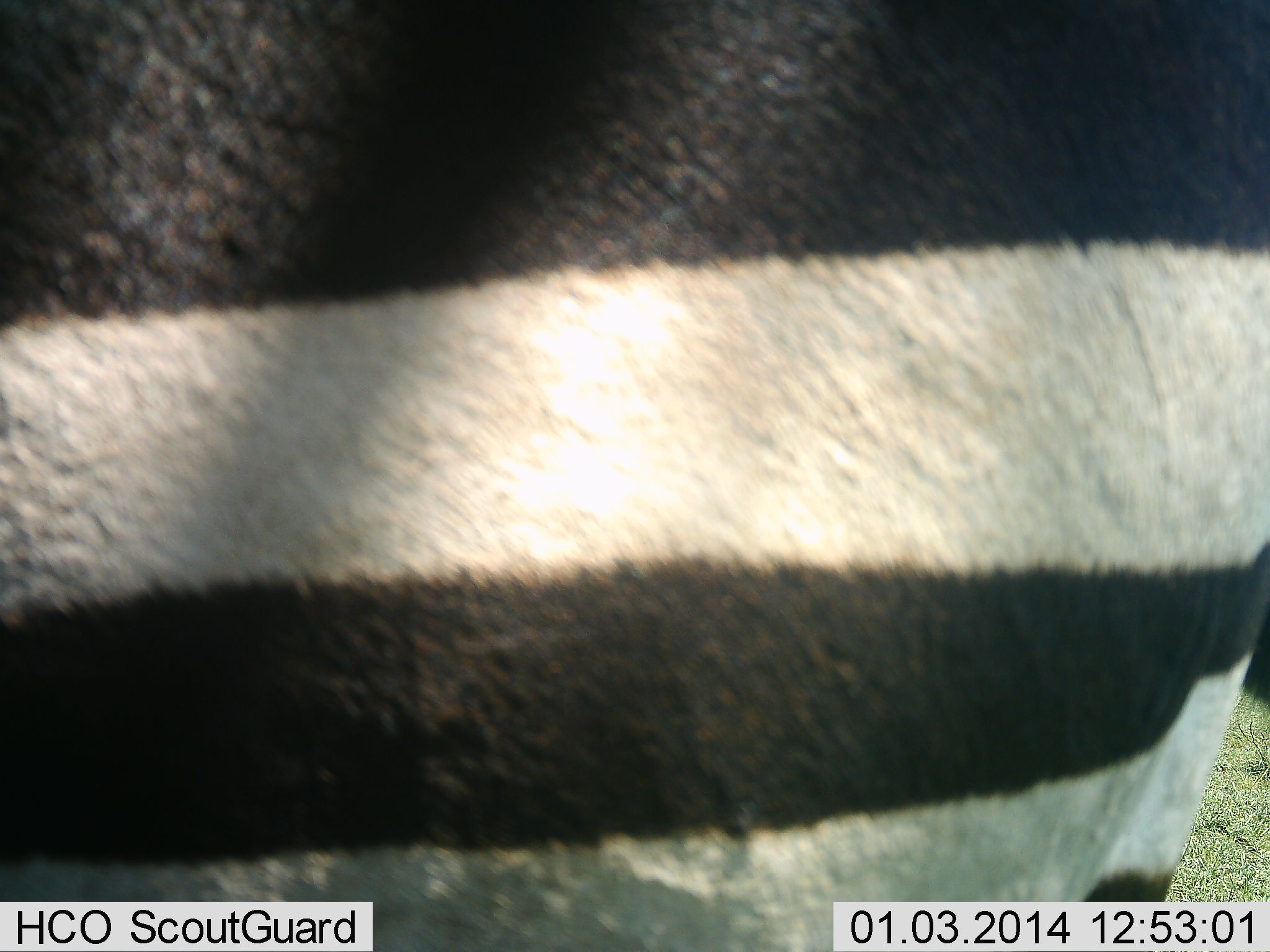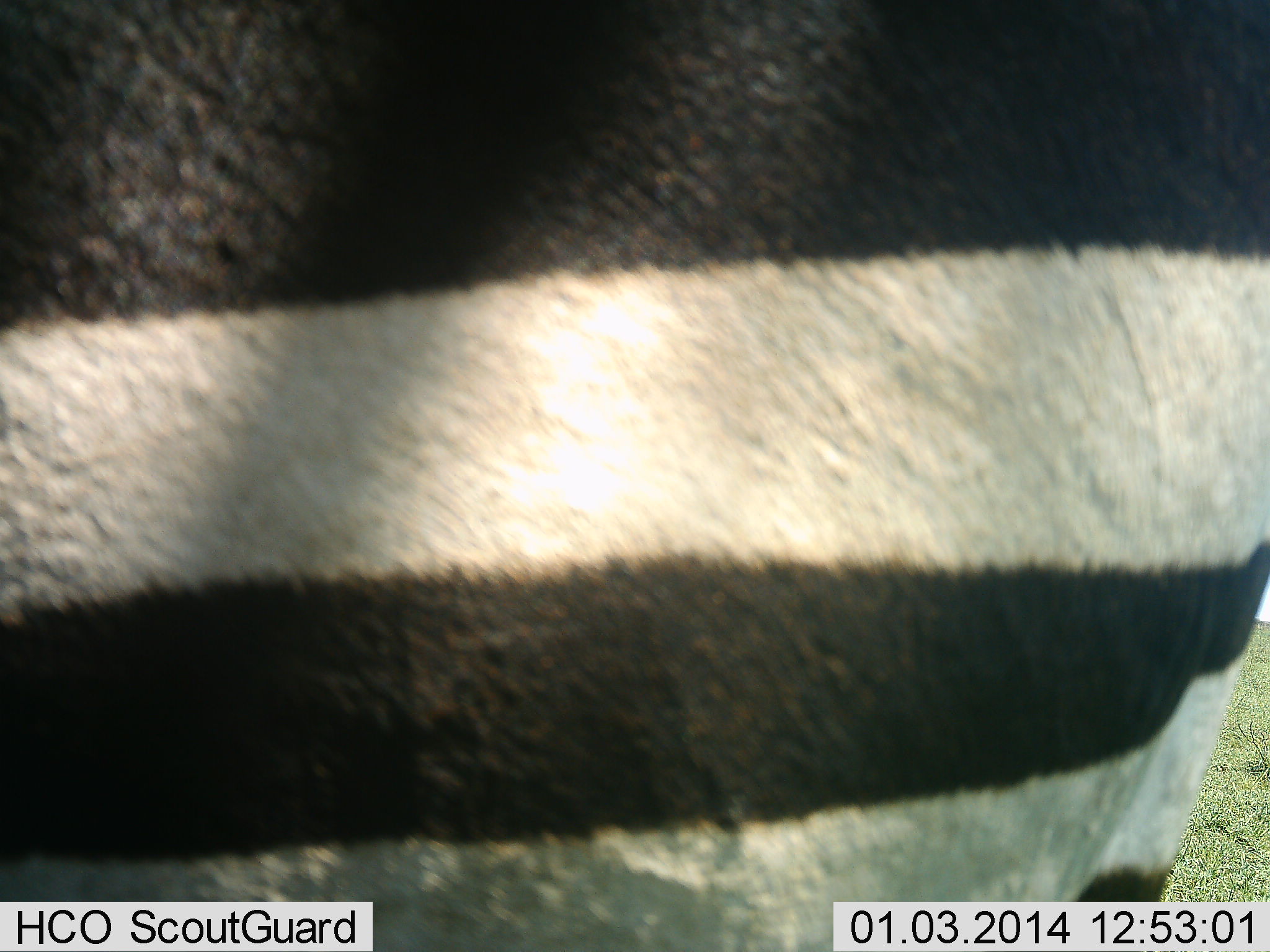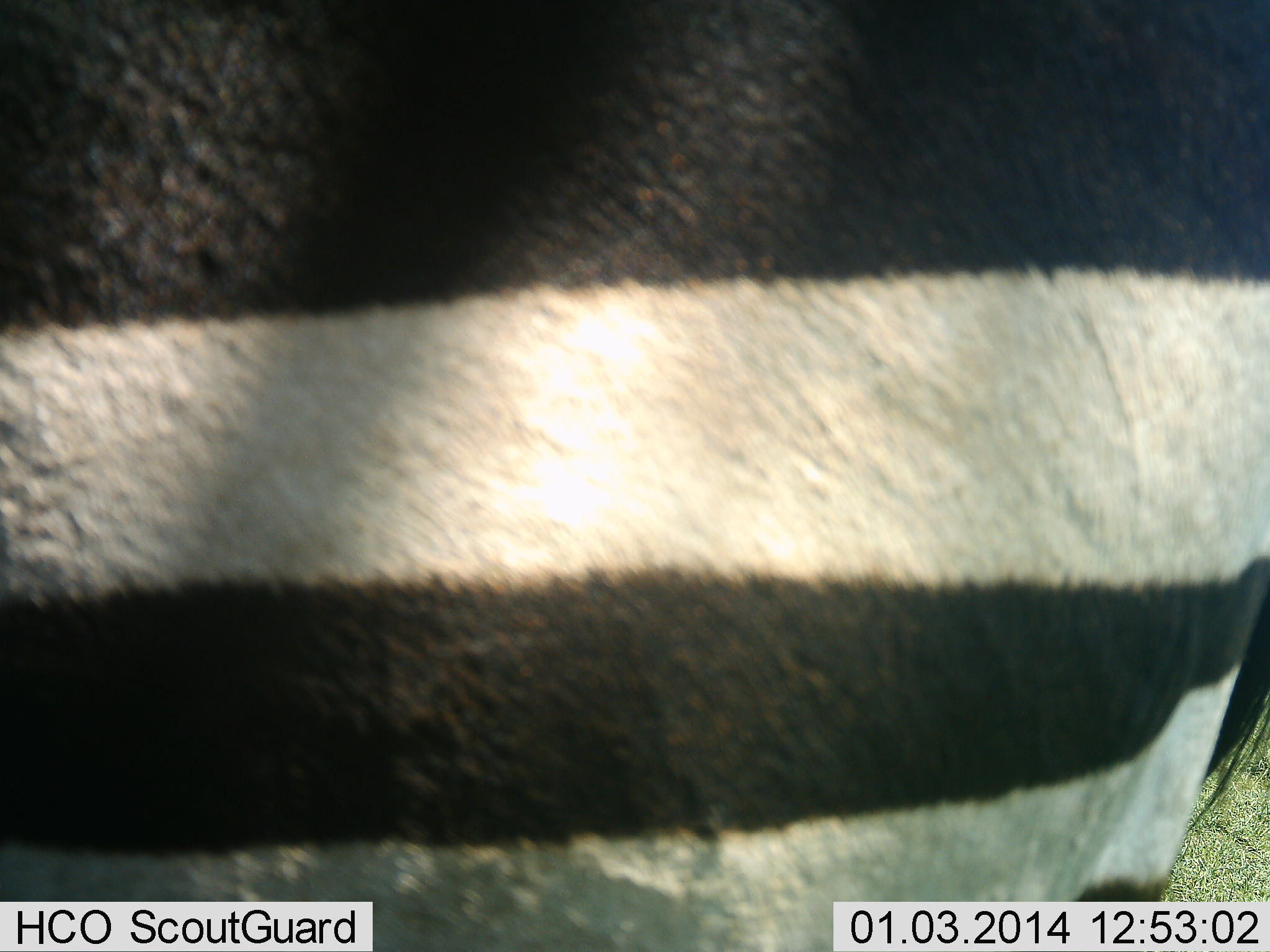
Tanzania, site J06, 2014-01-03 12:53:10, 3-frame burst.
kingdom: Animalia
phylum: Chordata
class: Mammalia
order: Perissodactyla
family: Equidae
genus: Equus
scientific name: Equus quagga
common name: plains zebra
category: zebra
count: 1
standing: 100%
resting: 0%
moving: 0%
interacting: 0%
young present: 0%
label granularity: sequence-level